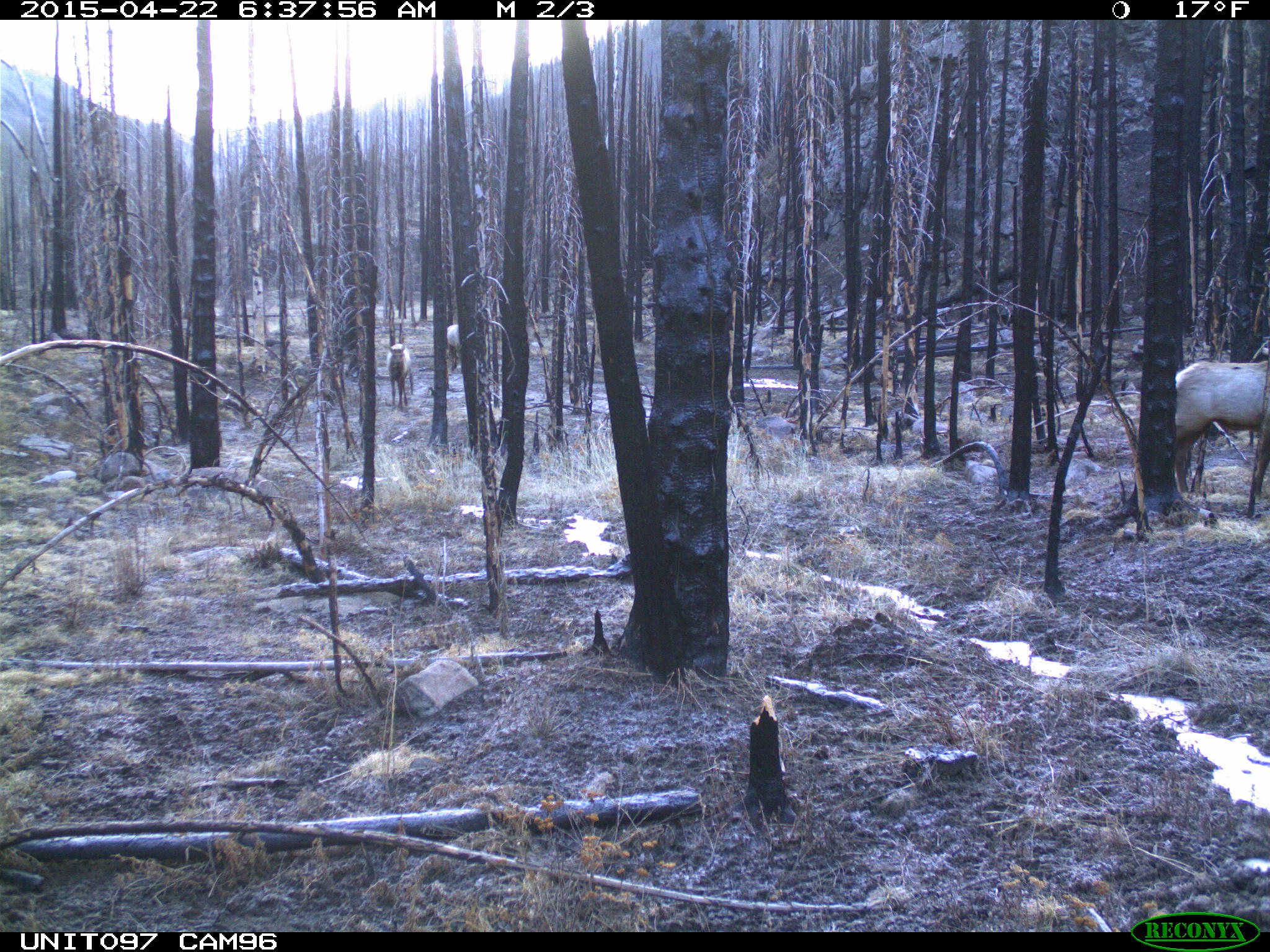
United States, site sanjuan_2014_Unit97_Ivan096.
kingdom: Animalia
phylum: Chordata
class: Mammalia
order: Artiodactyla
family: Cervidae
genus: Cervus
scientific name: Cervus elaphus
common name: red deer